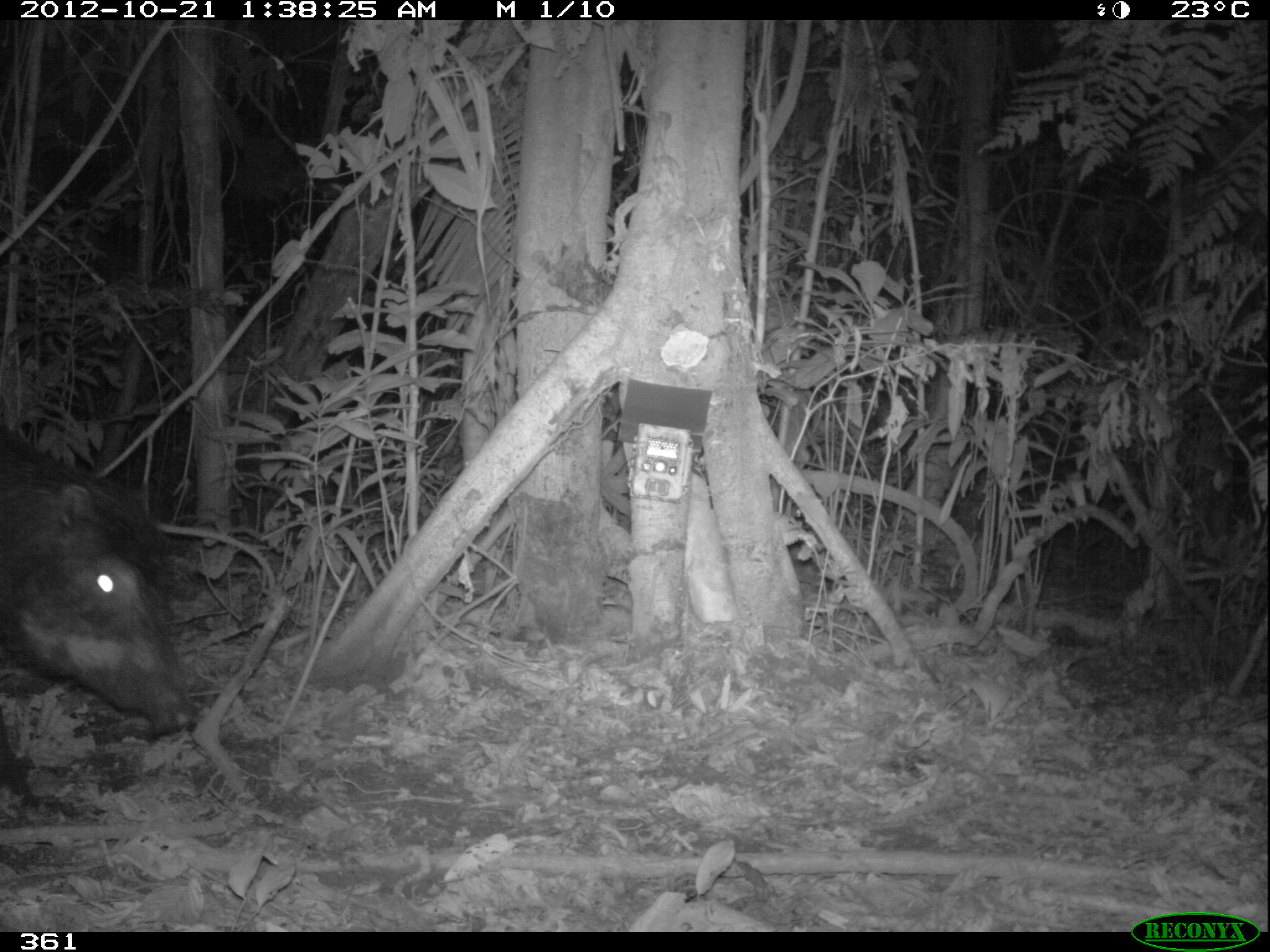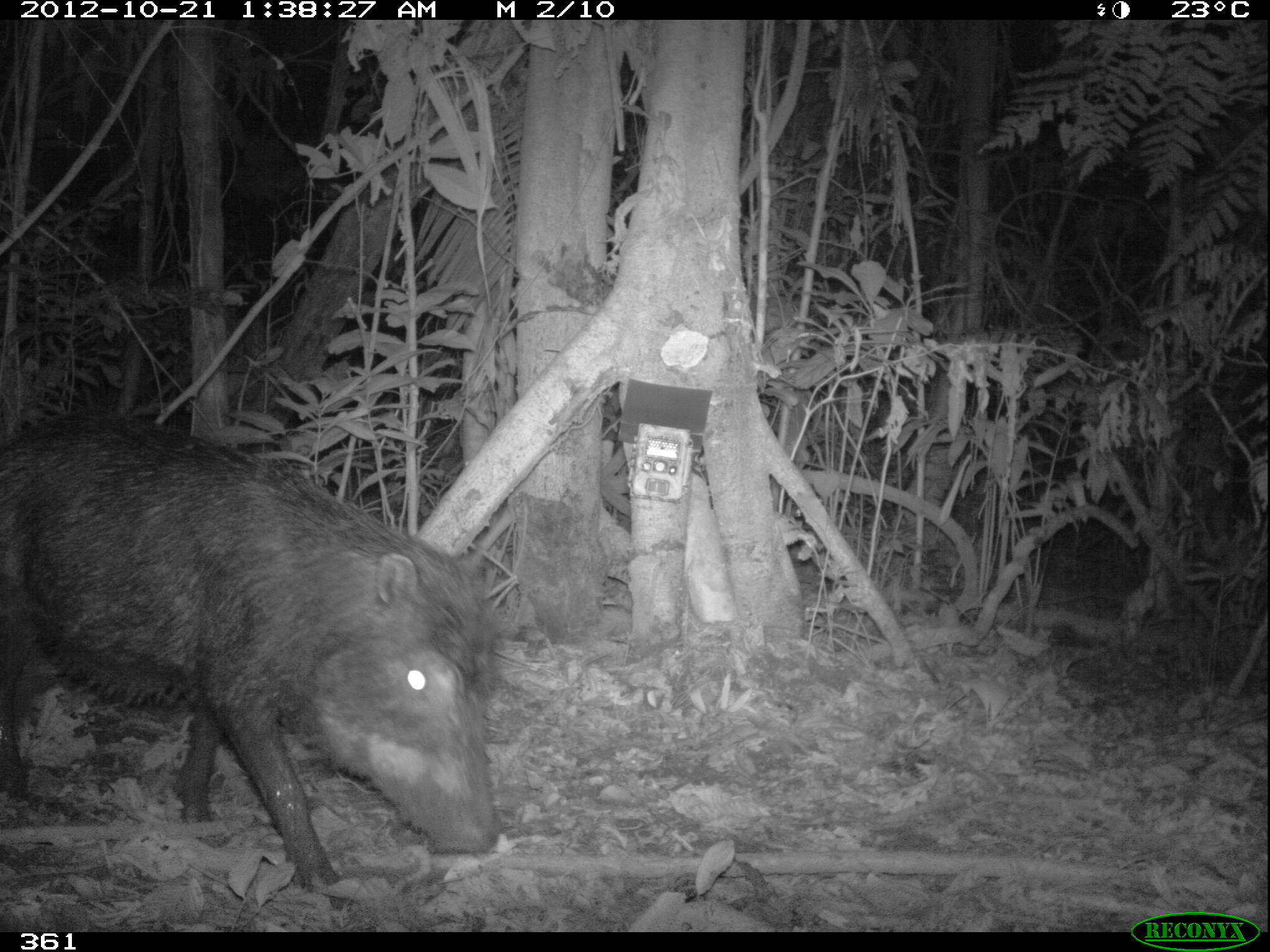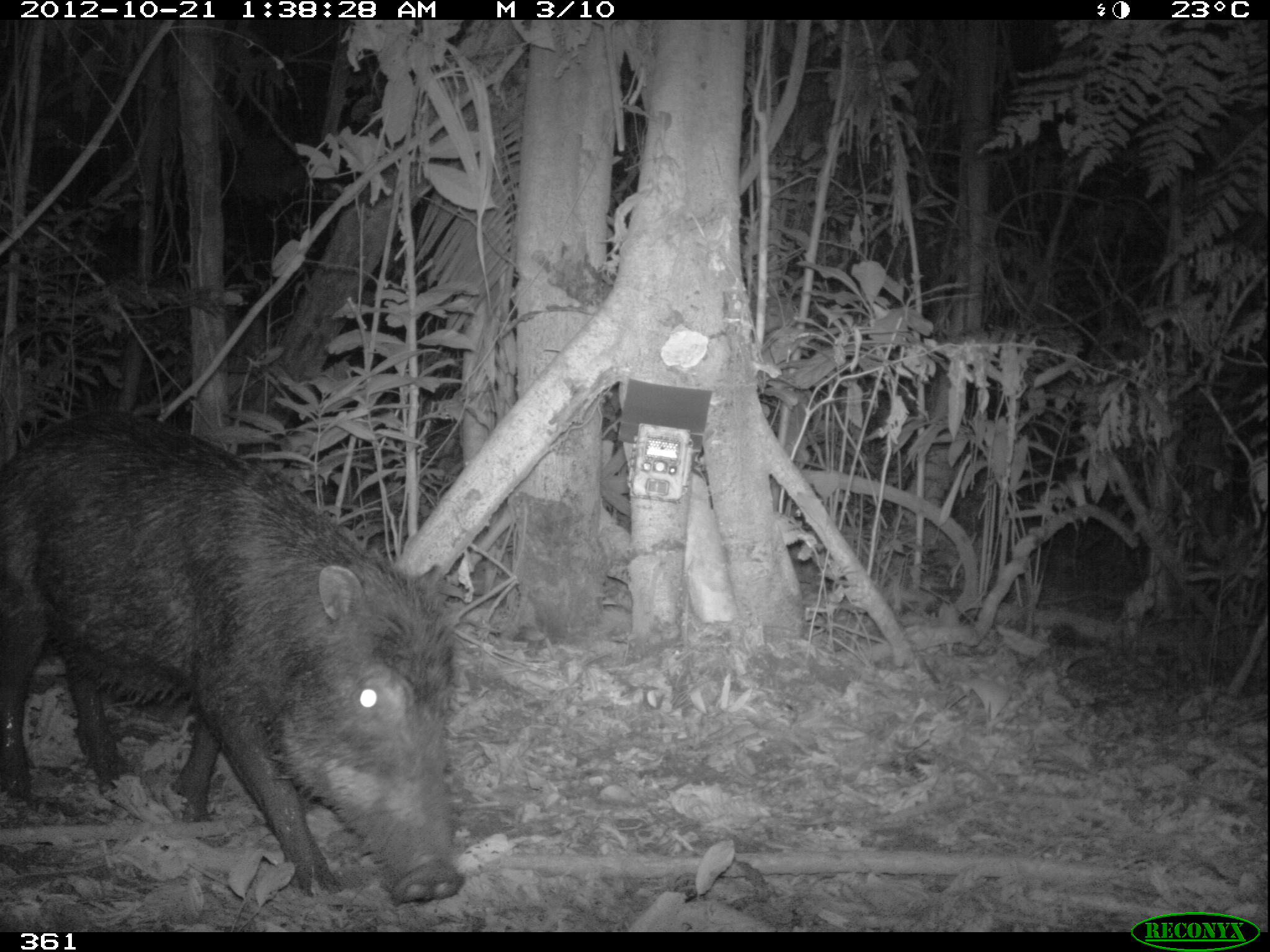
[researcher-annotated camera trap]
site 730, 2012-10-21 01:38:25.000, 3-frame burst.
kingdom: Animalia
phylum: Chordata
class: Mammalia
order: Artiodactyla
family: Tayassuidae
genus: Tayassu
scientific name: Tayassu pecari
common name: white-lipped peccary